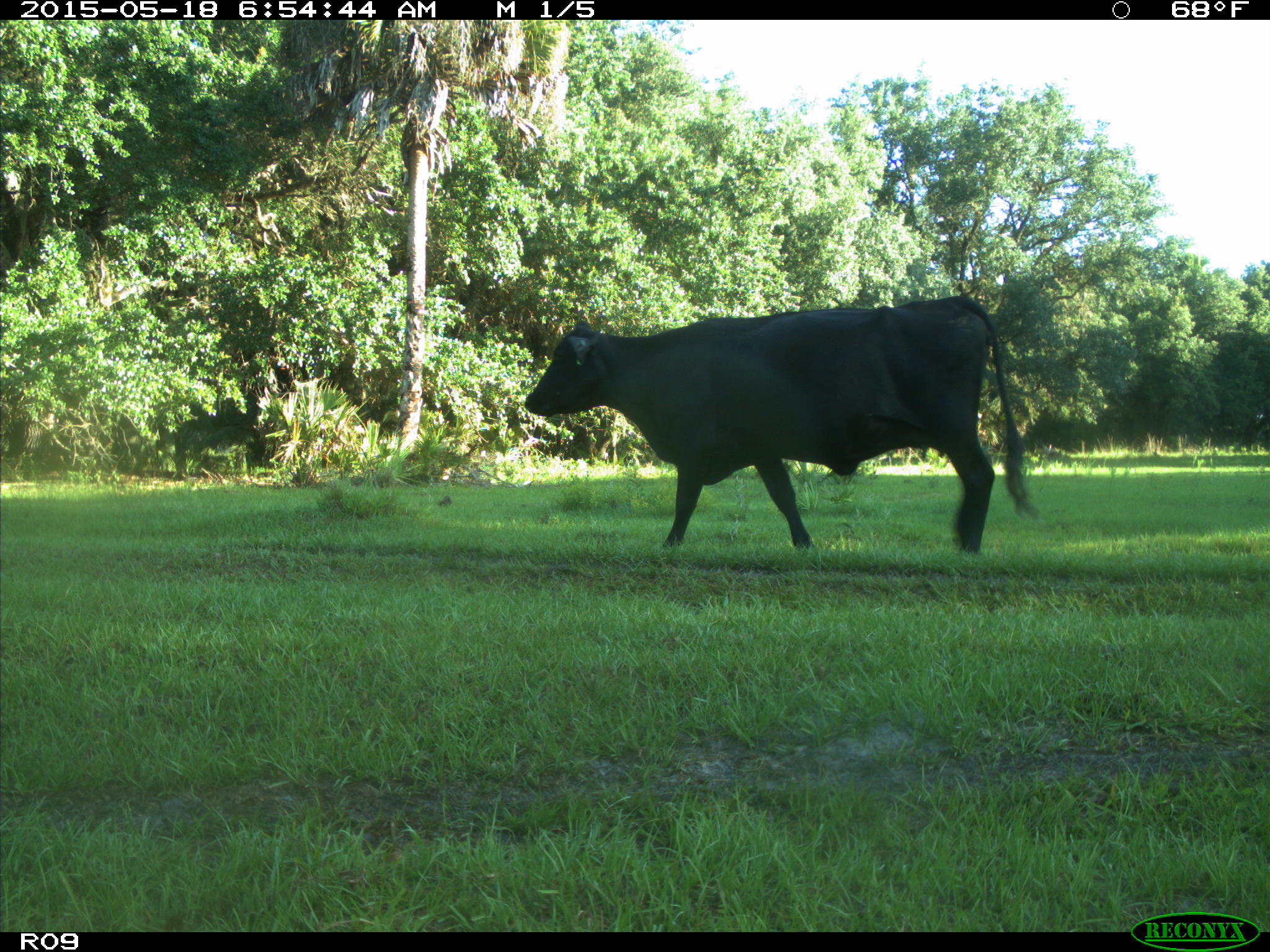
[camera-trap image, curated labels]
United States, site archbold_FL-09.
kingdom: Animalia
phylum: Chordata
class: Mammalia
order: Artiodactyla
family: Bovidae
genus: Bos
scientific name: Bos taurus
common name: domestic cow